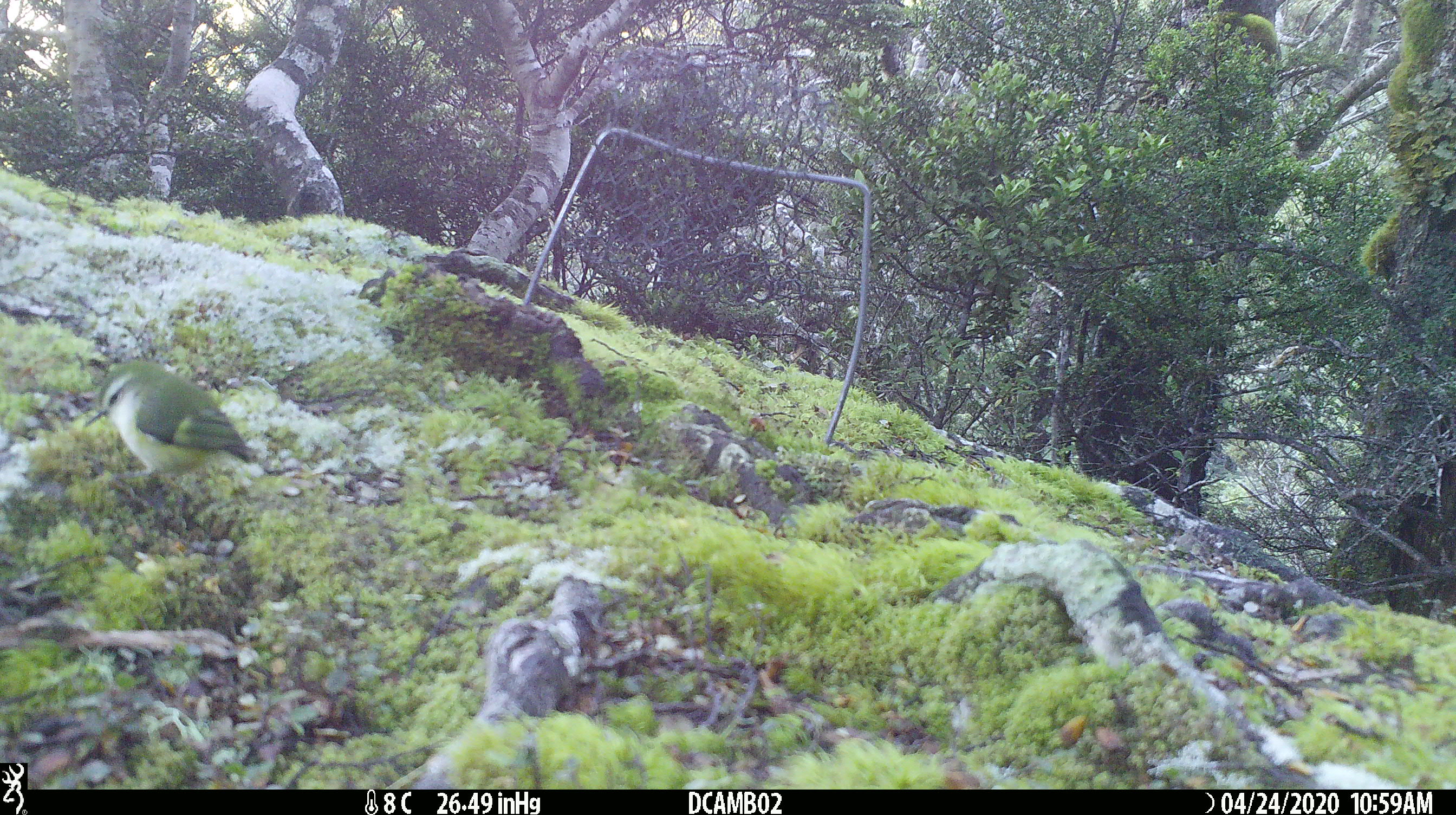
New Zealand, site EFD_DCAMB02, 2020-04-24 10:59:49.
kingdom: Animalia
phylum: Chordata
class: Aves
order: Passeriformes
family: Acanthisittidae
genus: Acanthisitta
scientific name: Acanthisitta chloris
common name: rifleman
Rifleman (Acanthisitta chloris).